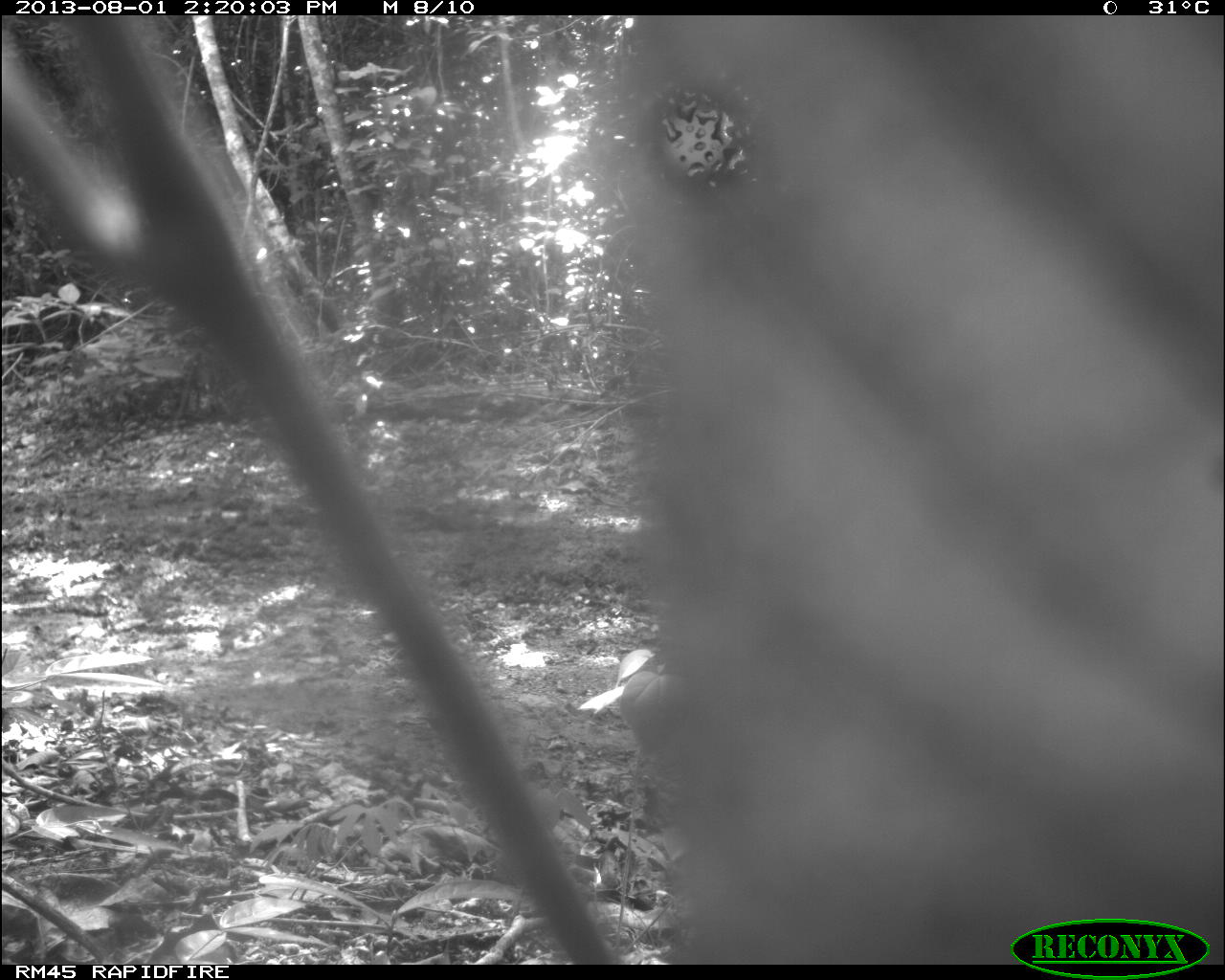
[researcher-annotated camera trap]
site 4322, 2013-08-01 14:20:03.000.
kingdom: Animalia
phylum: Chordata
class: Mammalia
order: Carnivora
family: Canidae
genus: Urocyon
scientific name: Urocyon cinereoargenteus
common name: gray fox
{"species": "Urocyon cinereoargenteus (gray fox)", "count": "1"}